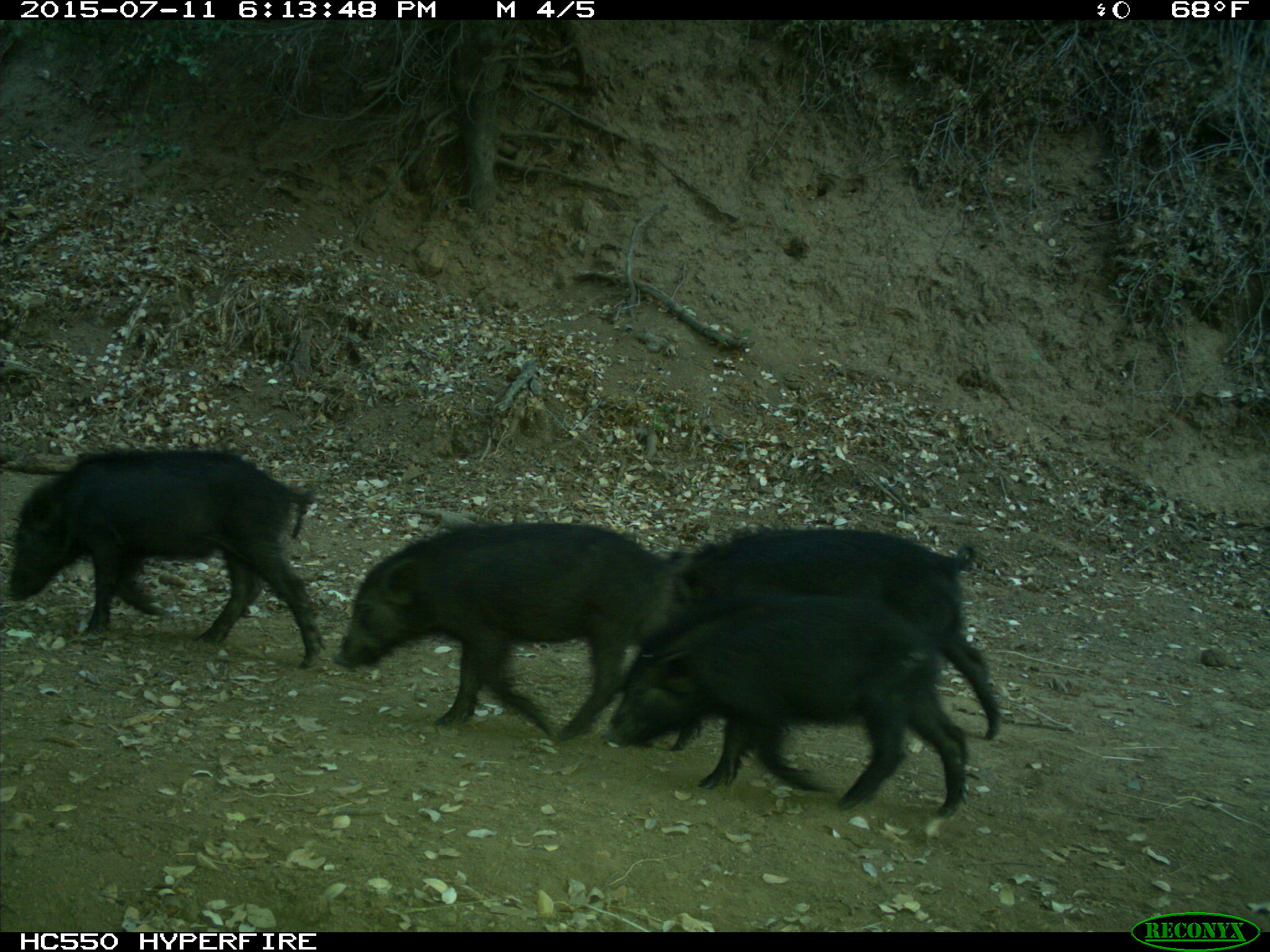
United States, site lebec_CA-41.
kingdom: Animalia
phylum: Chordata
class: Mammalia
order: Artiodactyla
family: Suidae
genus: Sus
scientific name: Sus scrofa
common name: wild boar